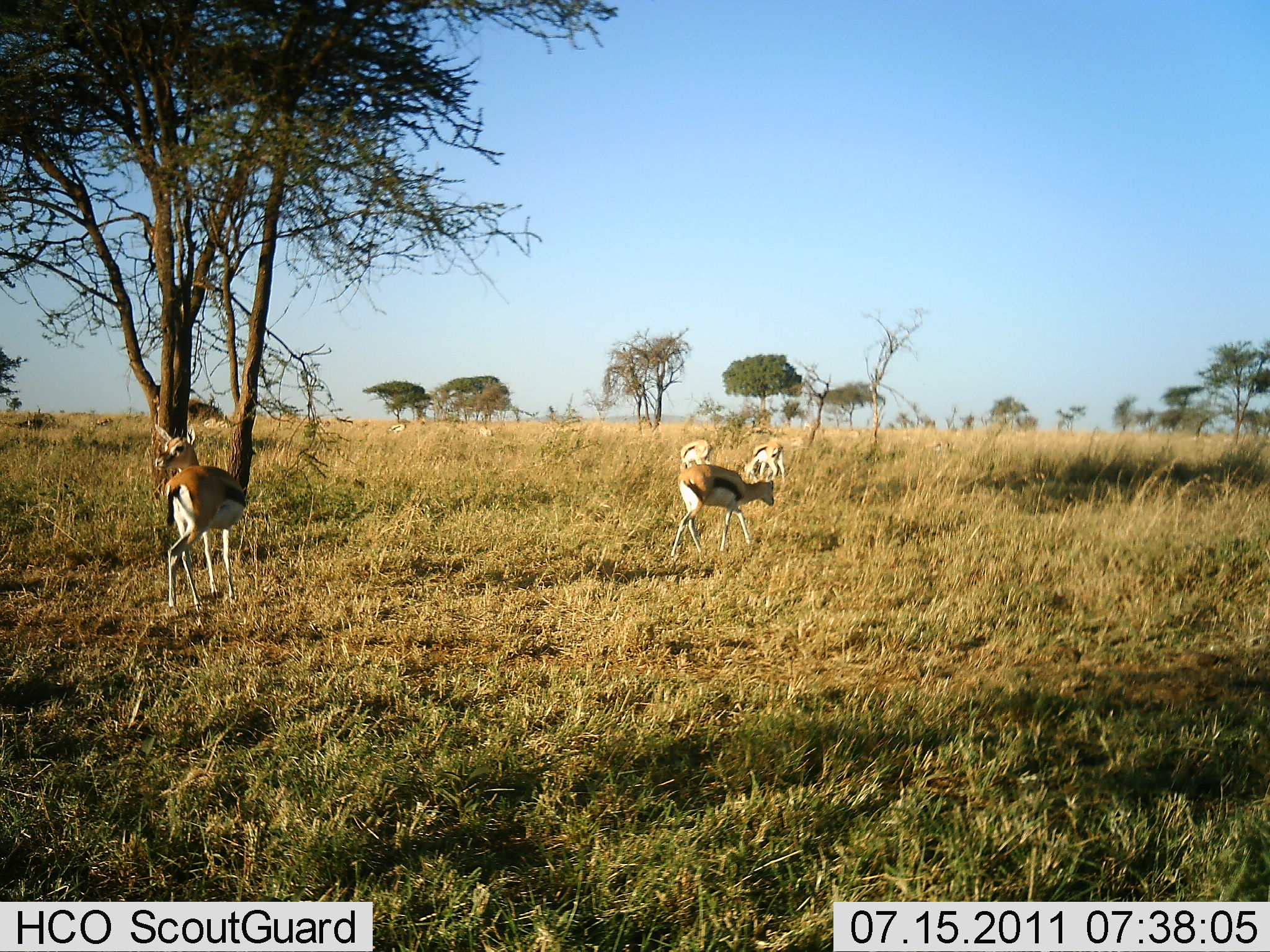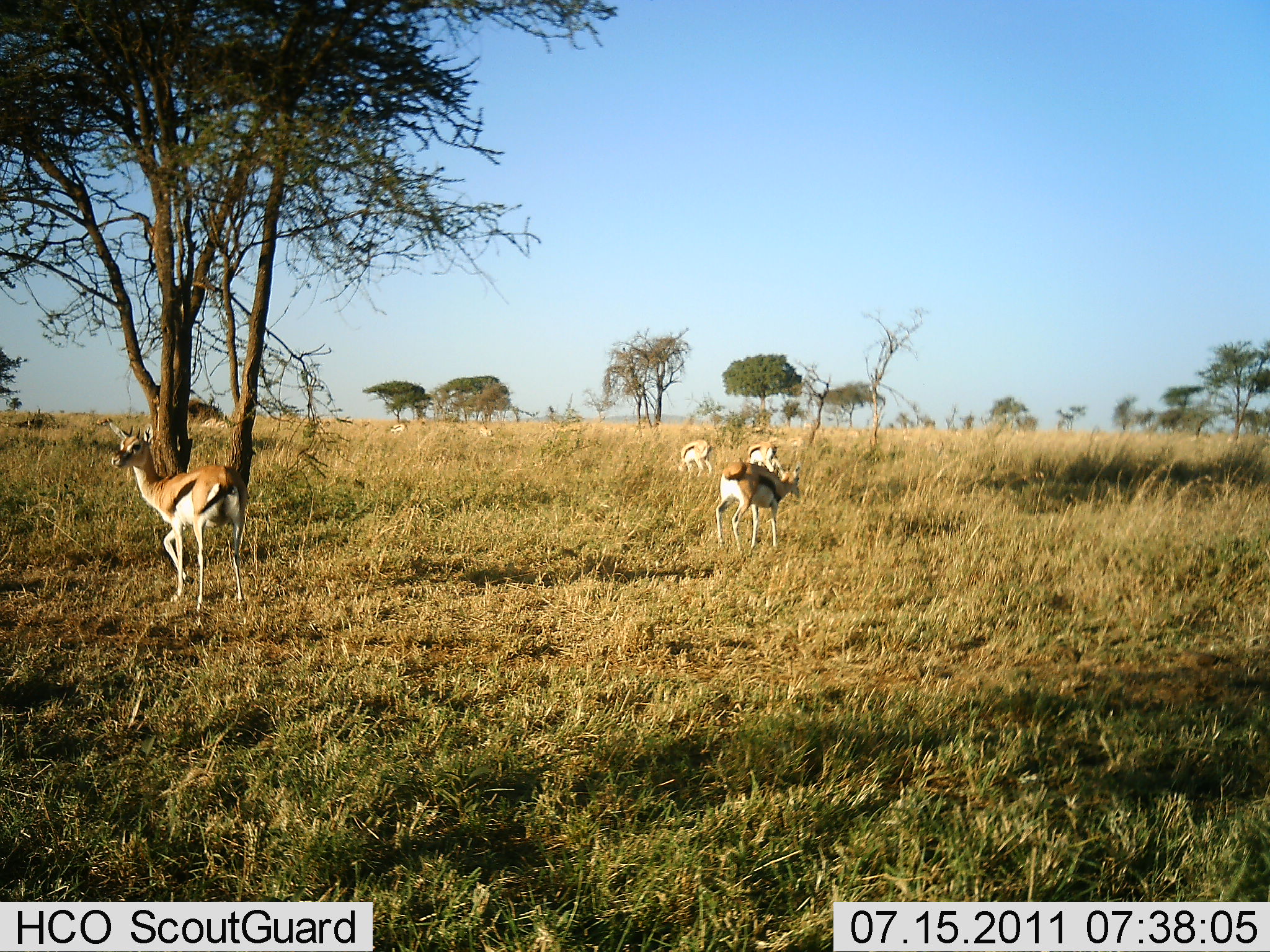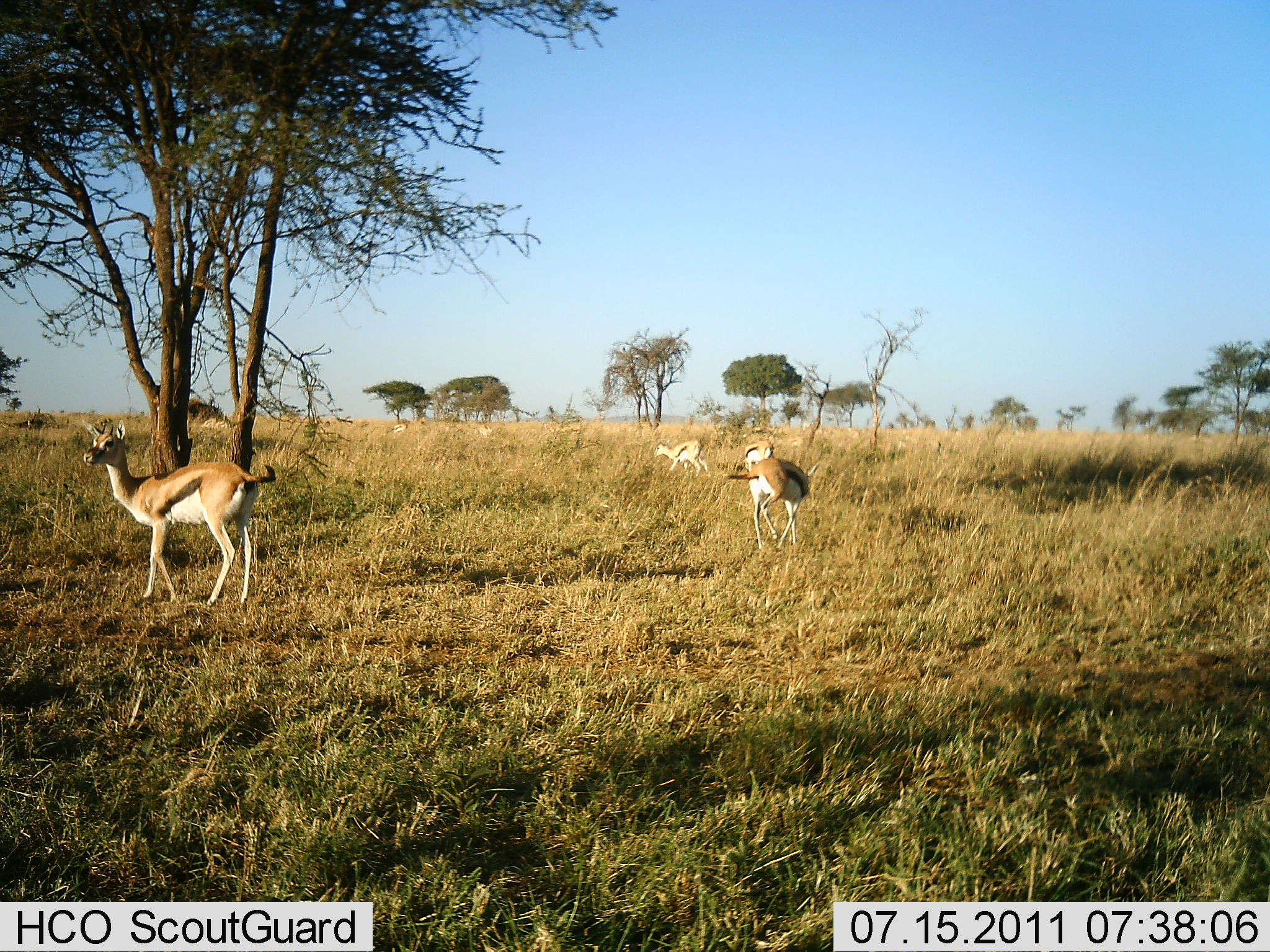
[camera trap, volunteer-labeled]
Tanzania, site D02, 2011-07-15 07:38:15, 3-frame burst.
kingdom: Animalia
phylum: Chordata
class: Mammalia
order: Artiodactyla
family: Bovidae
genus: Eudorcas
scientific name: Eudorcas thomsonii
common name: thomson's gazelle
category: gazellethomsons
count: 4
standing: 47%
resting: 0%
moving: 80%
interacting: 0%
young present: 0%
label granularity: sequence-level